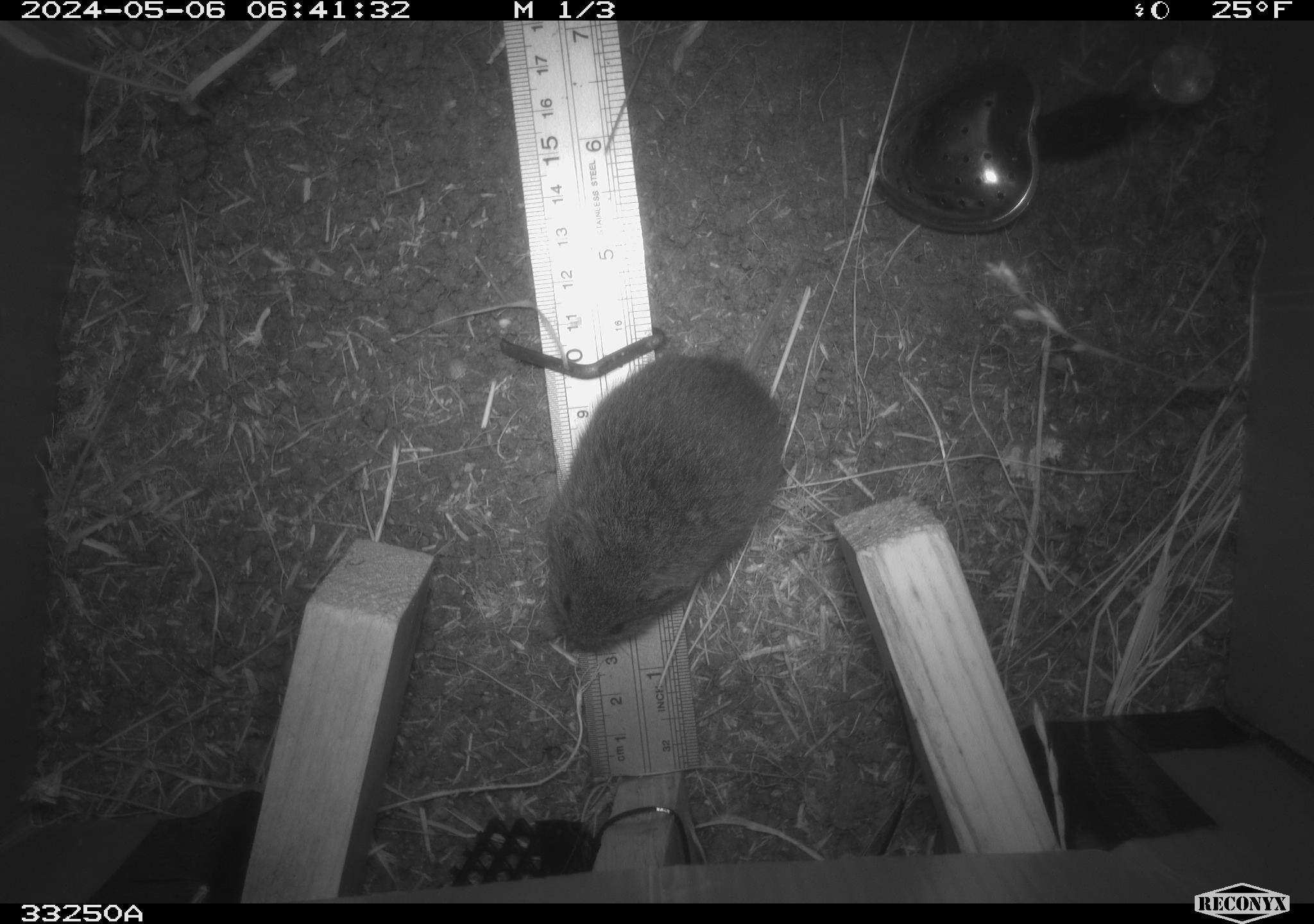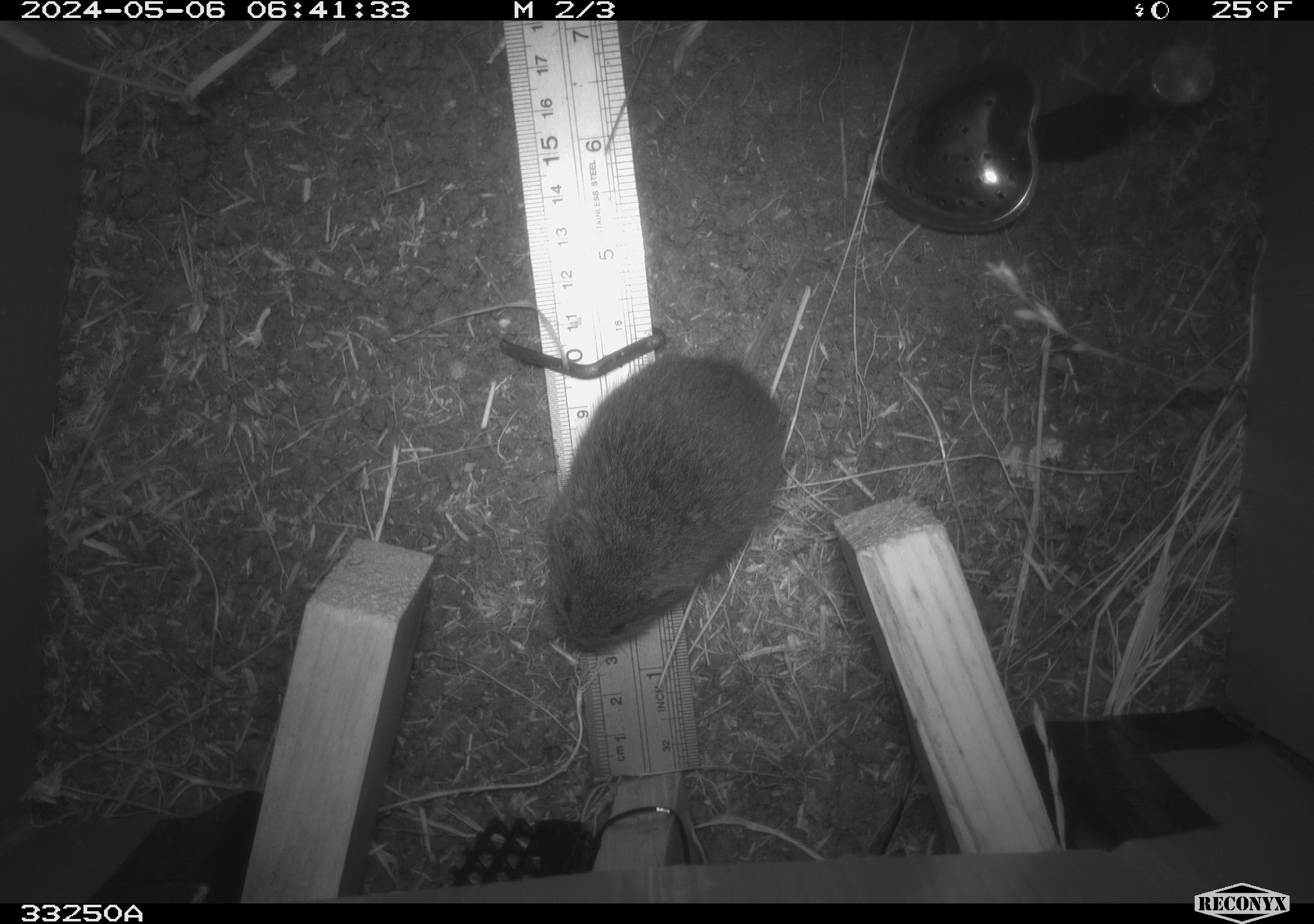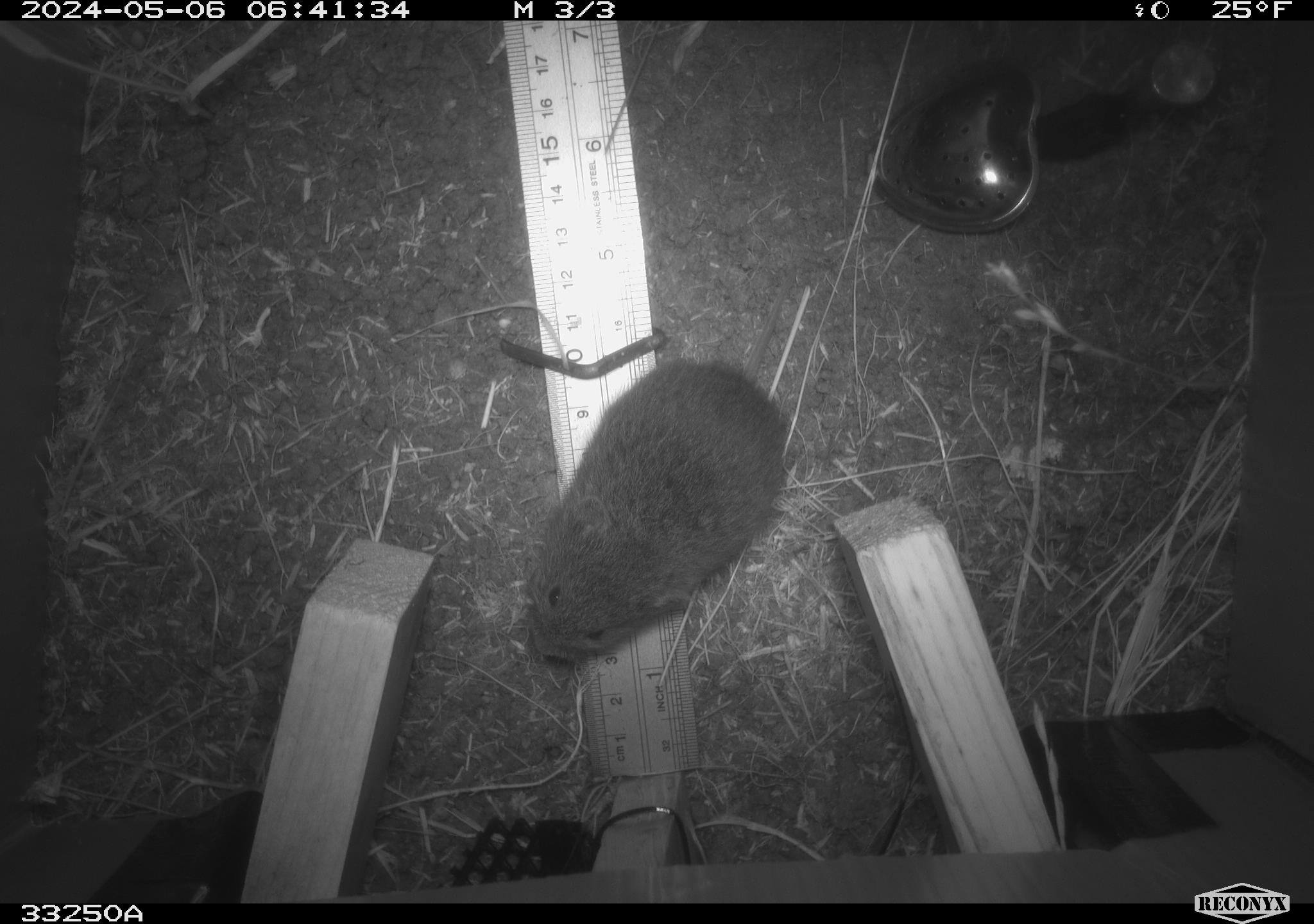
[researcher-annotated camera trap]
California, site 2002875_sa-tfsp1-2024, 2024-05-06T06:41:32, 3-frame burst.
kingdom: Animalia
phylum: Chordata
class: Mammalia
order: Rodentia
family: Cricetidae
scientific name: Arvicolinae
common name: voles, lemmings, and muskrats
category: arvicolinae subfamily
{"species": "arvicolinae subfamily (voles, lemmings, and muskrats) (Arvicolinae)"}